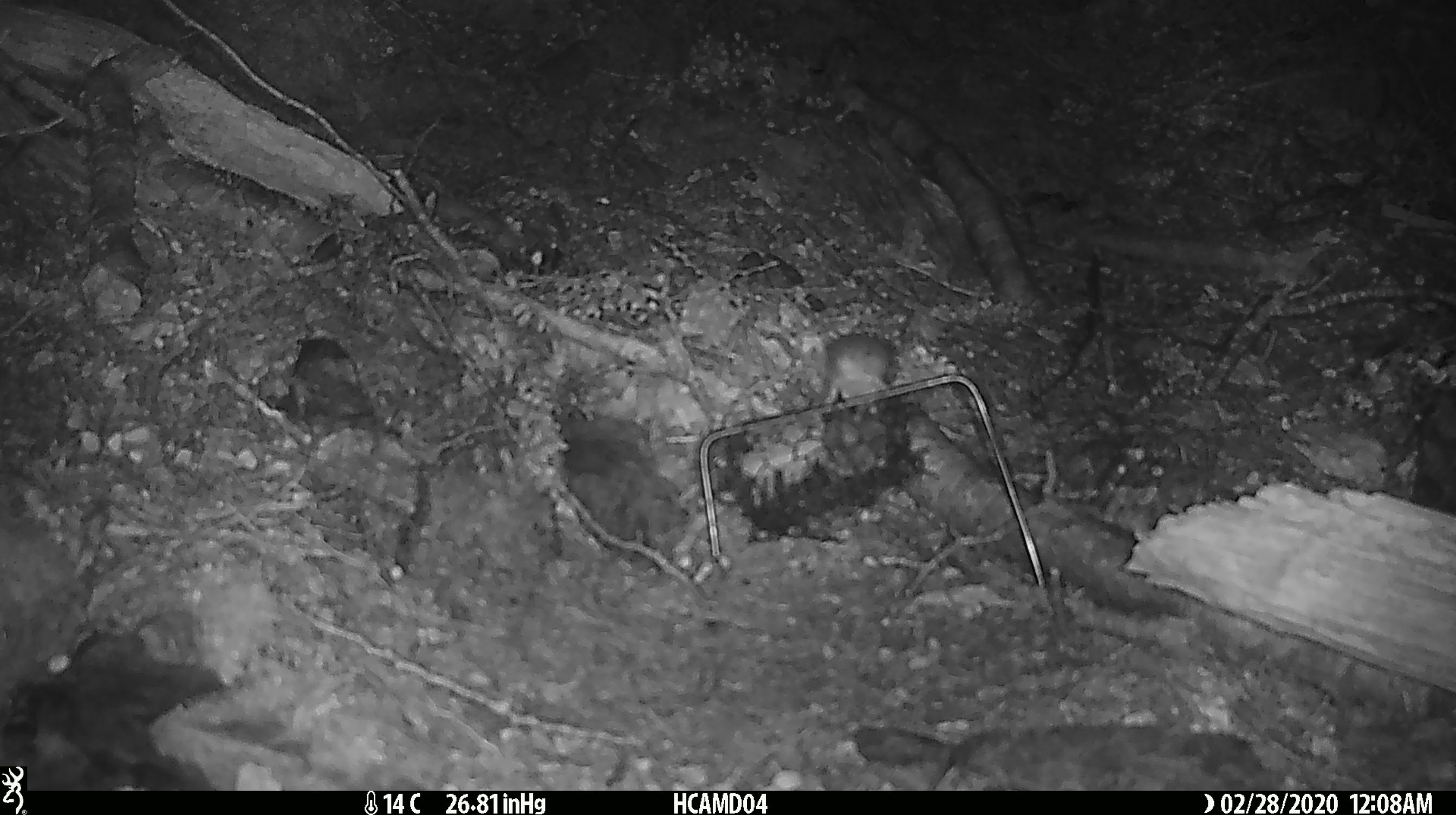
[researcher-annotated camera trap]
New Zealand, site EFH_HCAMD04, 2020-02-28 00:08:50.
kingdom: Animalia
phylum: Chordata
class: Mammalia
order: Rodentia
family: Muridae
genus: Mus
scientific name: Mus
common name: mouse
Mouse (Mus).